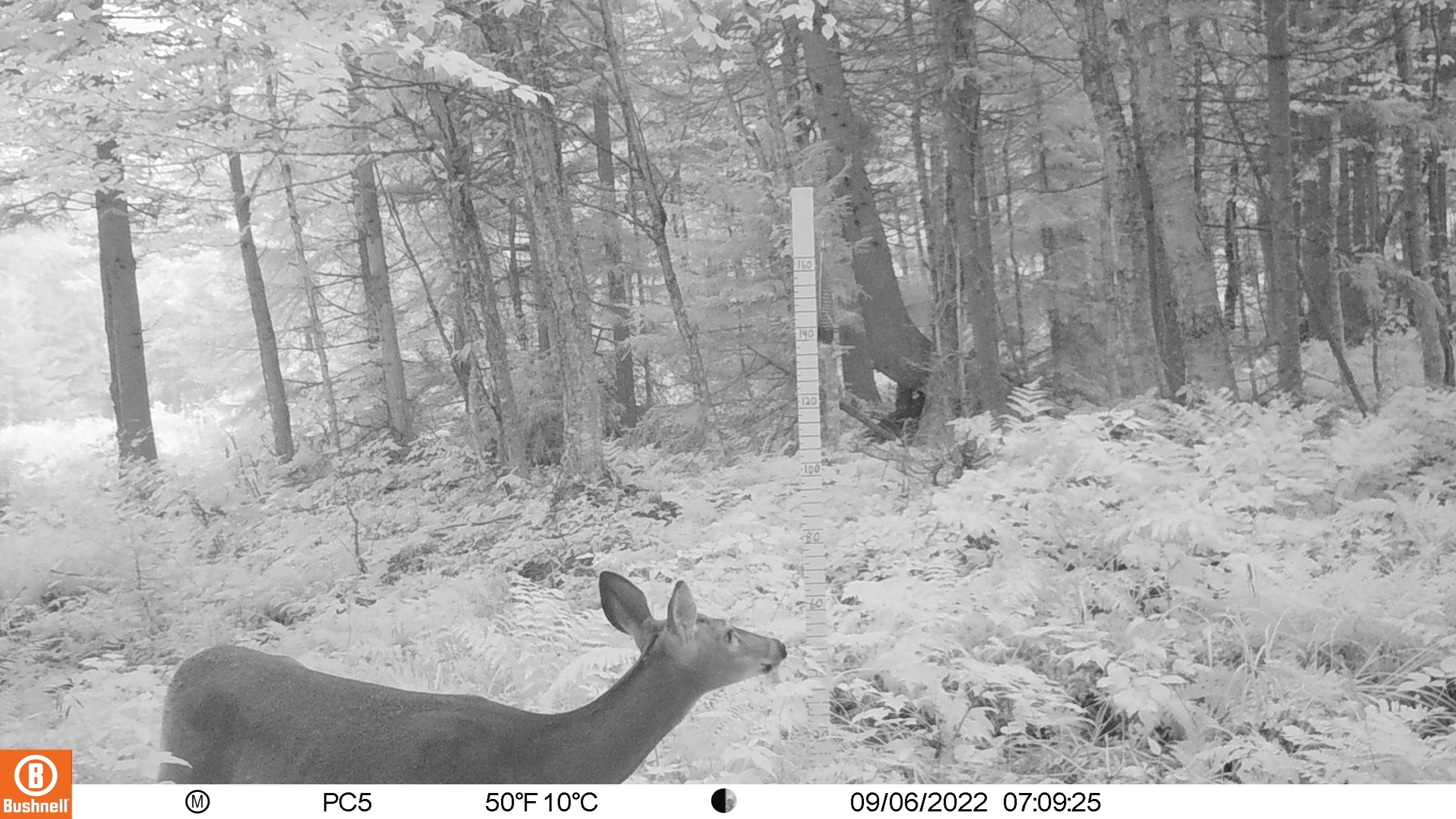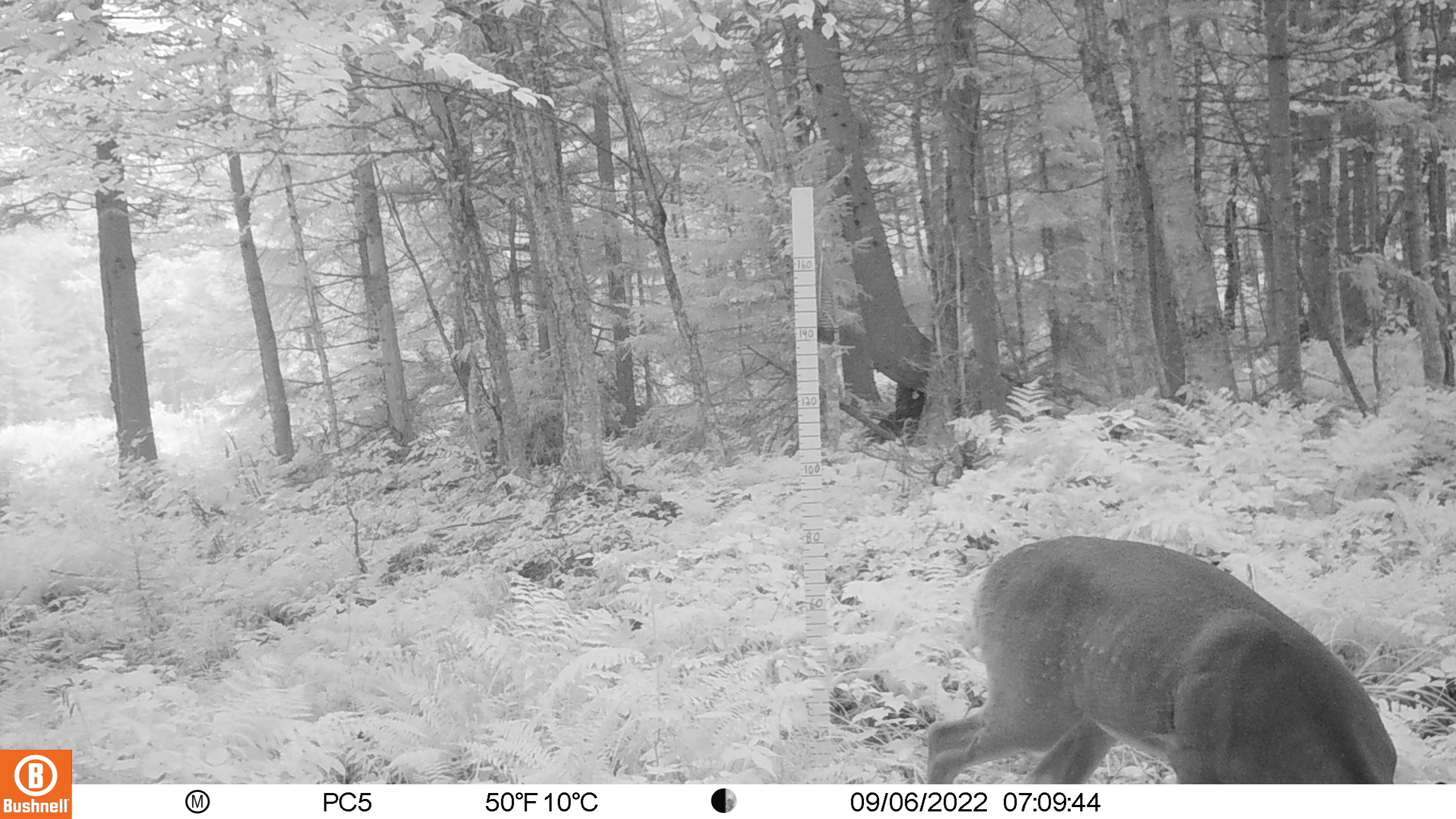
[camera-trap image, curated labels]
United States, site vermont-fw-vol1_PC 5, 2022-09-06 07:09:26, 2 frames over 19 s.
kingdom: Animalia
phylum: Chordata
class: Mammalia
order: Artiodactyla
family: Cervidae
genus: Odocoileus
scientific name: Odocoileus virginianus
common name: white-tailed deer